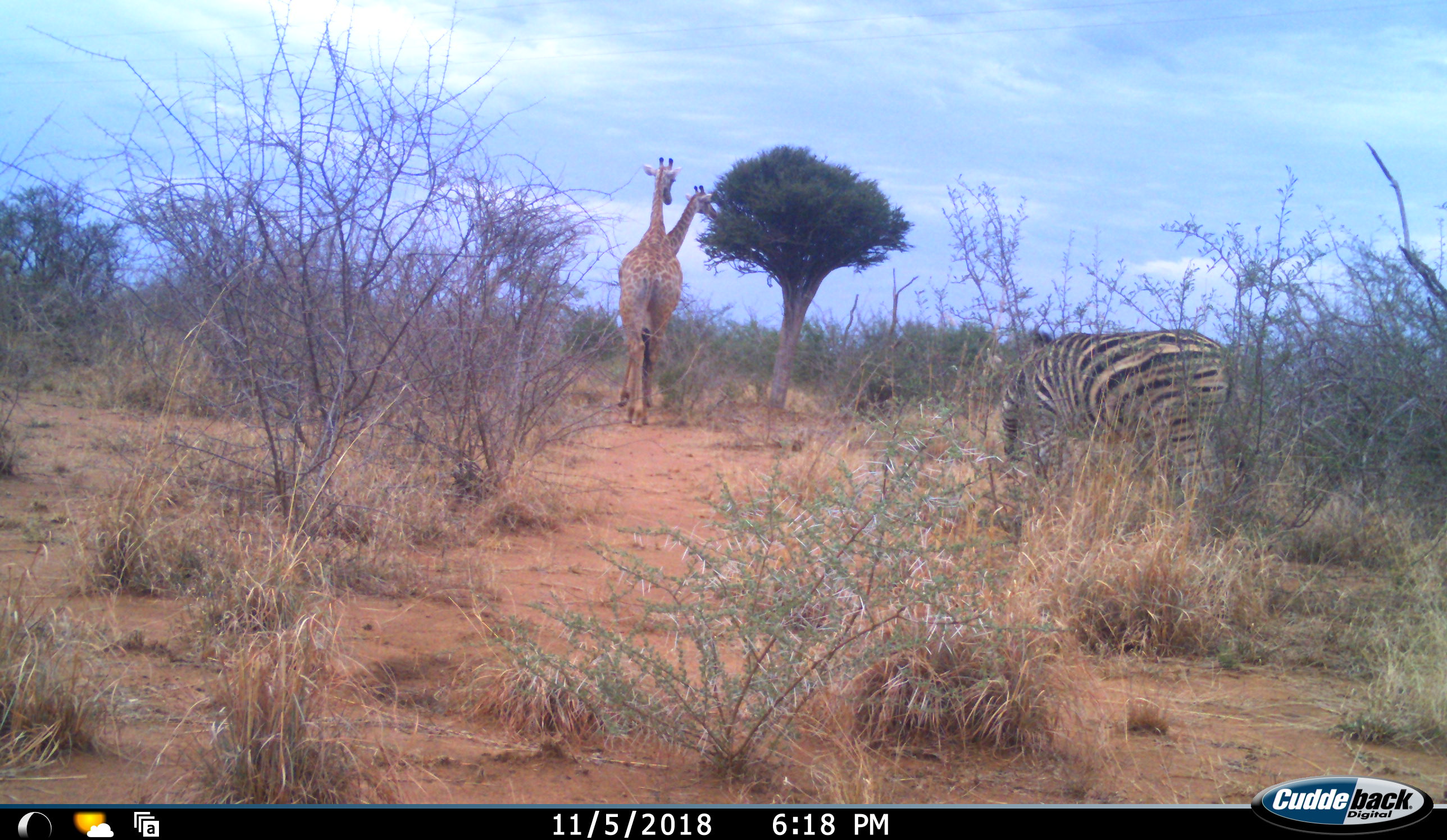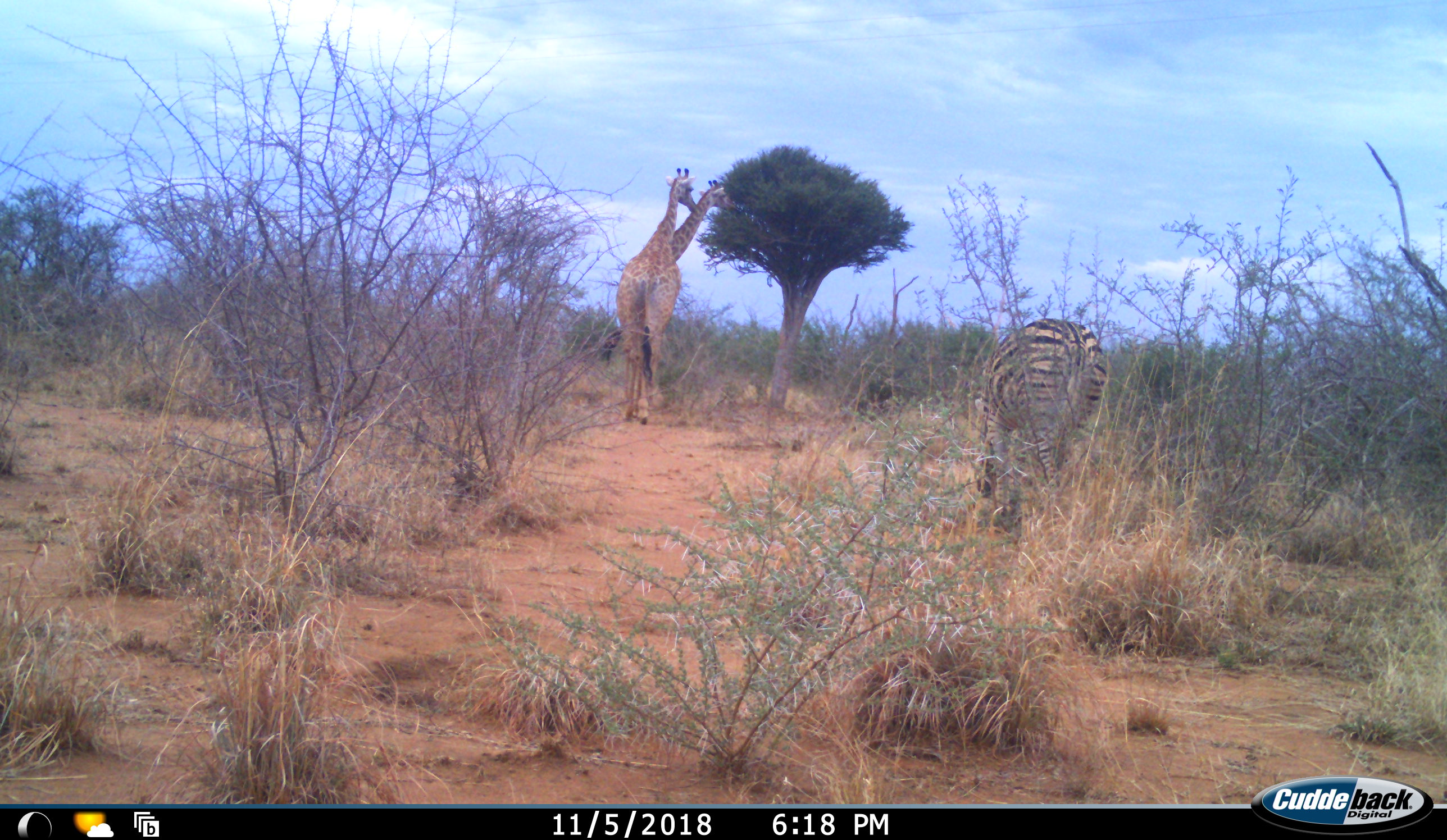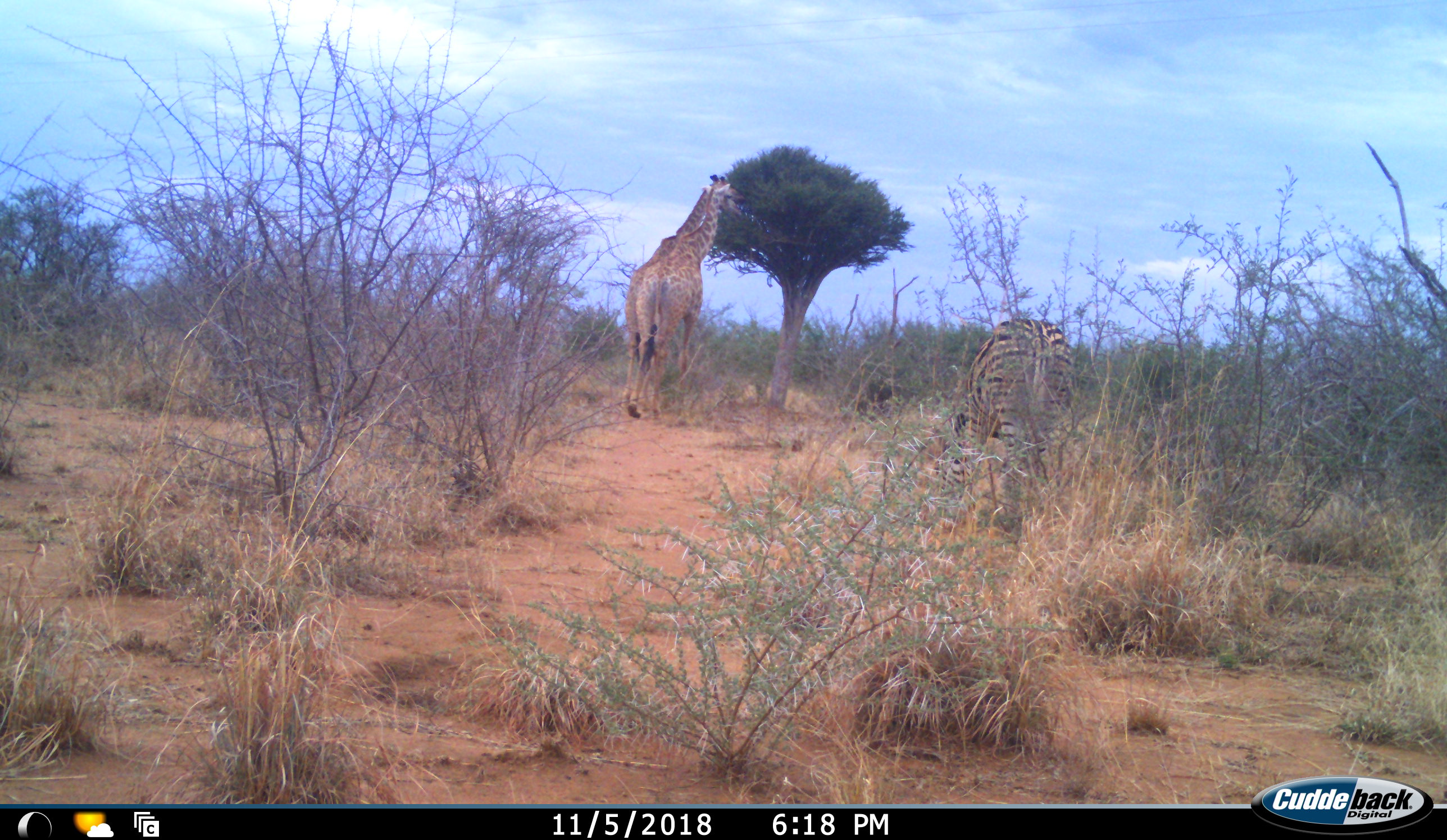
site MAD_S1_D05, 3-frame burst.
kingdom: Animalia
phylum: Chordata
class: Mammalia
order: Artiodactyla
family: Giraffidae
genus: Giraffa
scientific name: Giraffa camelopardalis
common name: giraffe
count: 2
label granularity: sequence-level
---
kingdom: Animalia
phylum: Chordata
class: Mammalia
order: Perissodactyla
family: Equidae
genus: Equus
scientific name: Equus quagga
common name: plains zebra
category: zebraplains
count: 1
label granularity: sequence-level